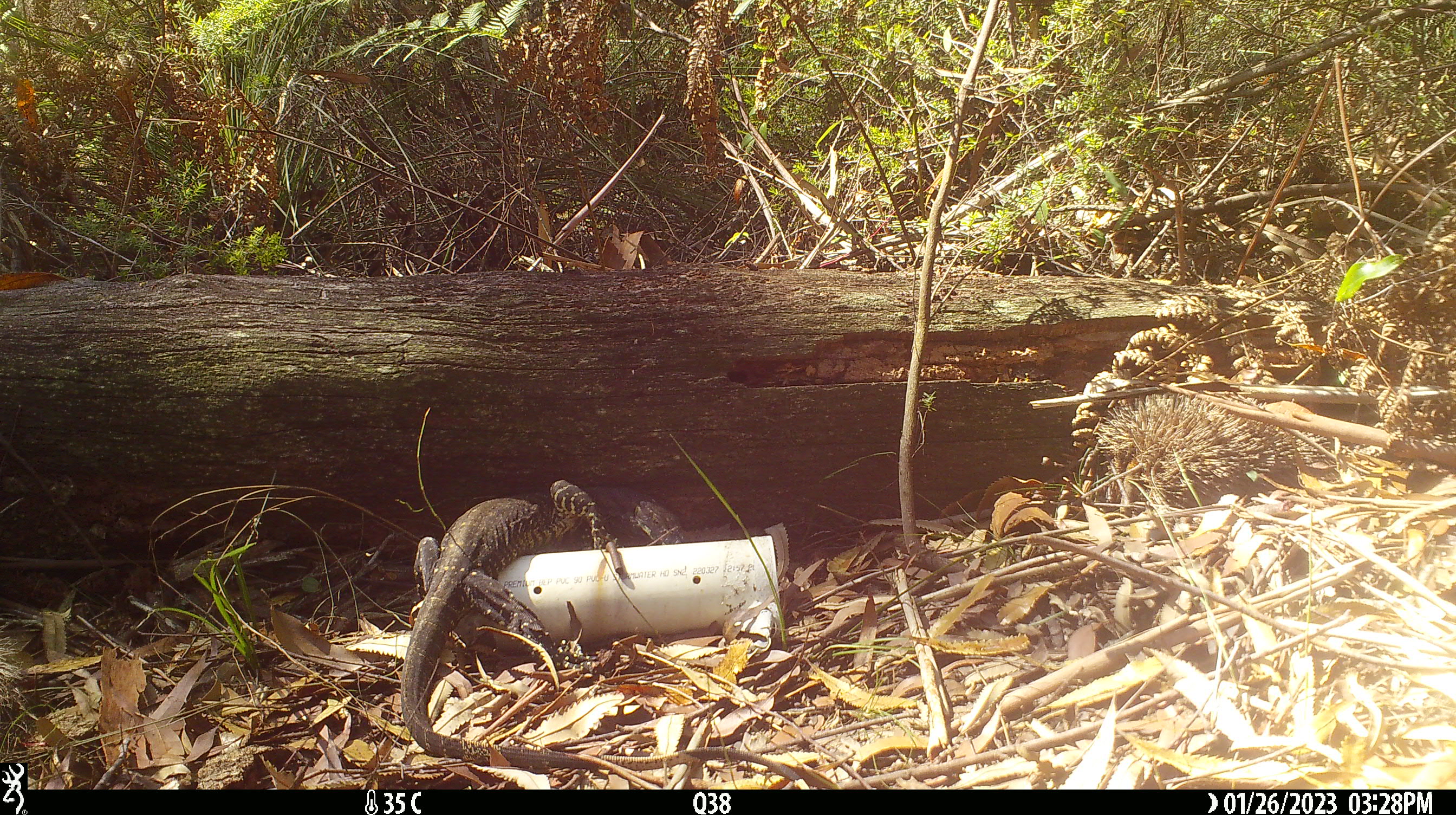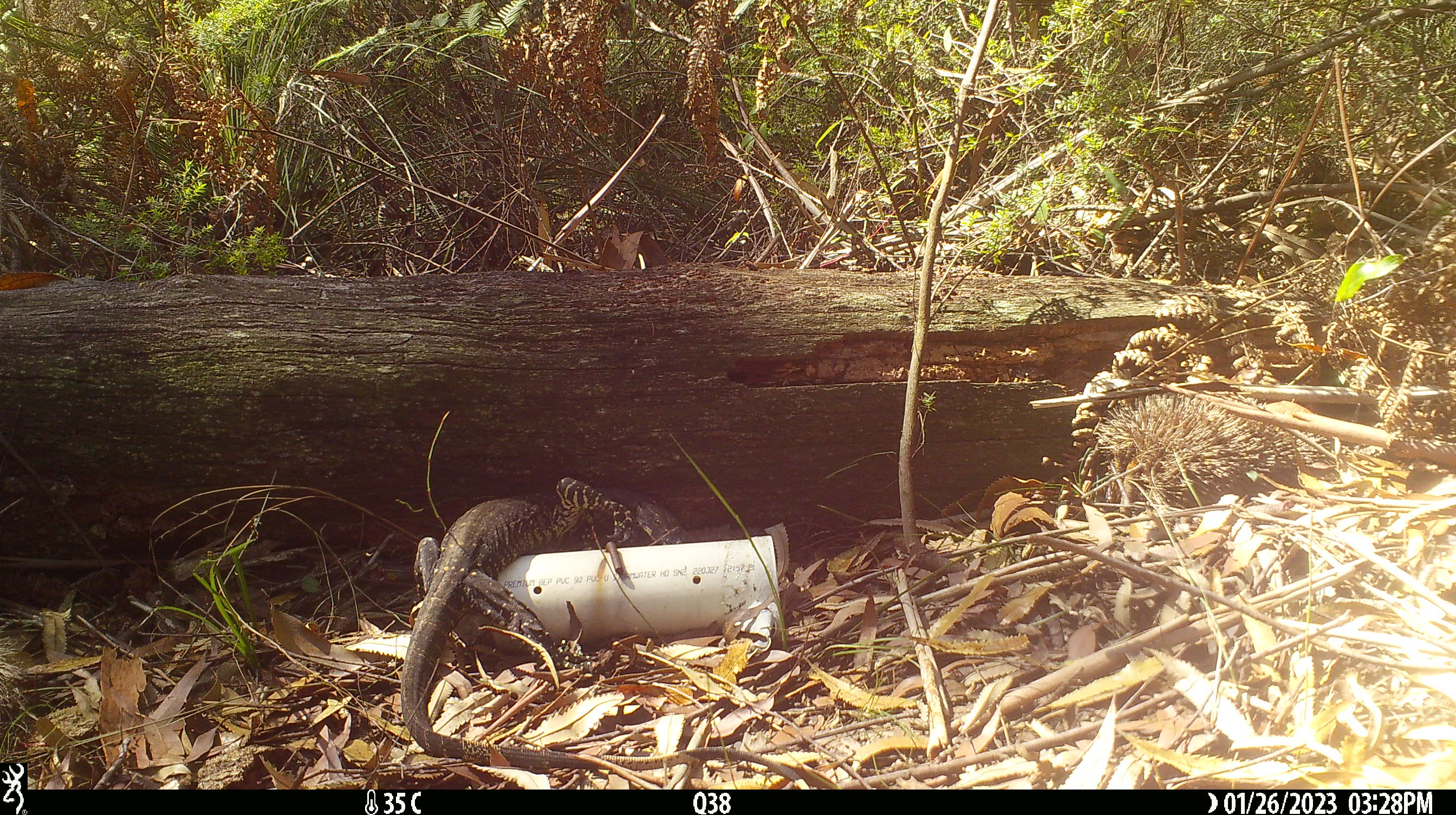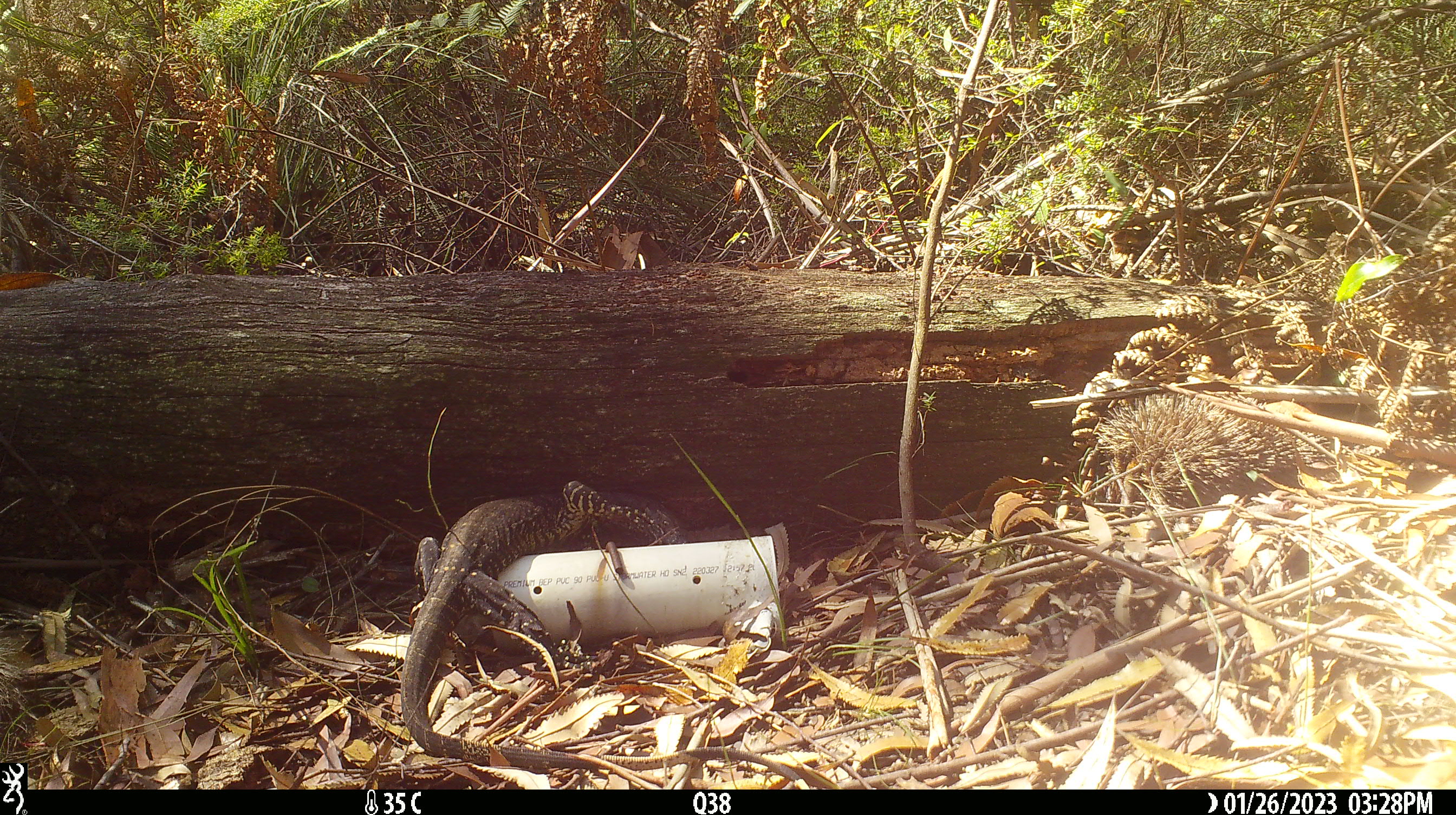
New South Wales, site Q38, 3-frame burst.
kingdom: Animalia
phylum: Chordata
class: Reptilia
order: Squamata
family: Varanidae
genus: Varanus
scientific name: Varanus varius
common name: lace monitor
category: goanna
Goanna (lace monitor) (Varanus varius).